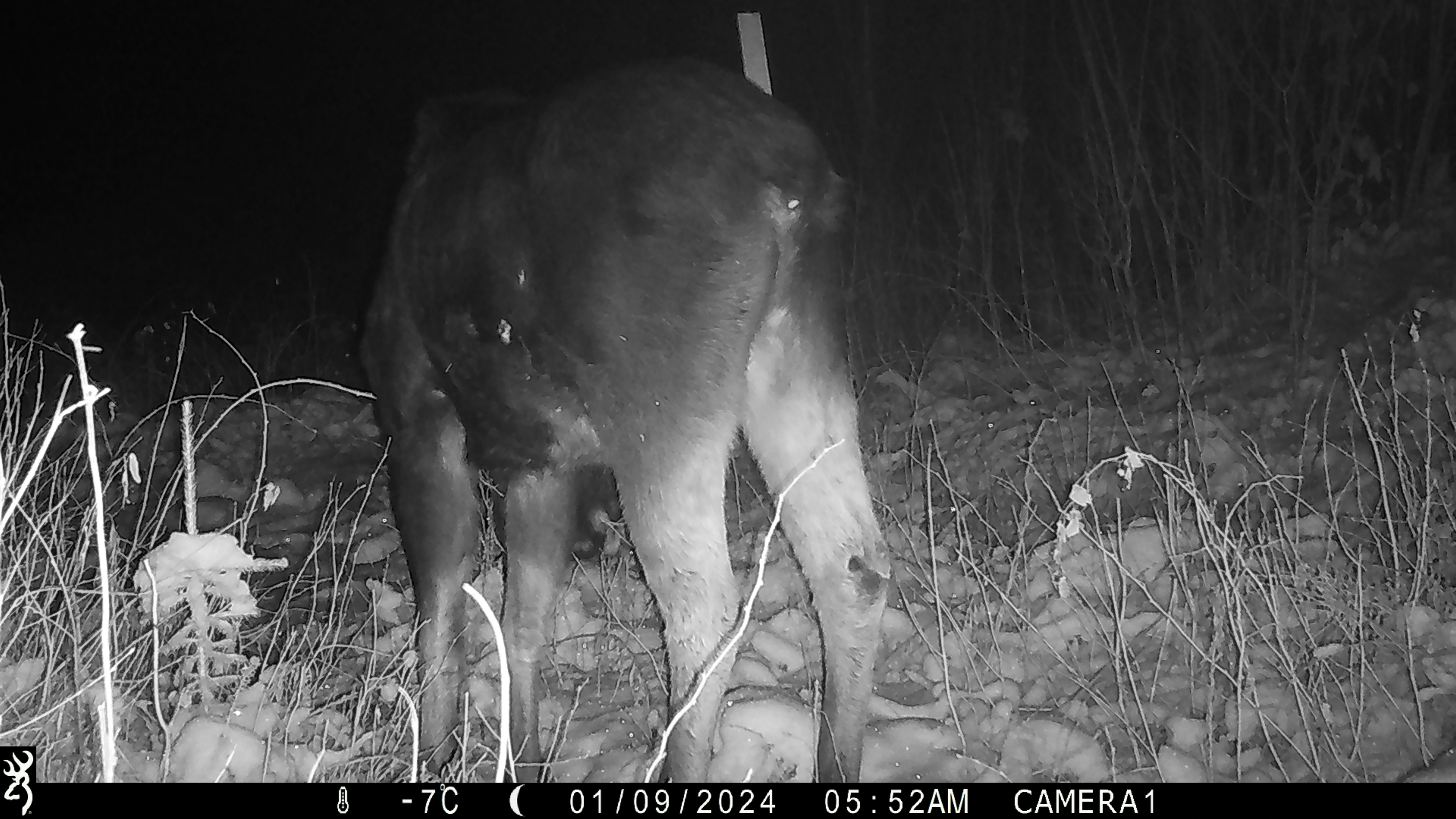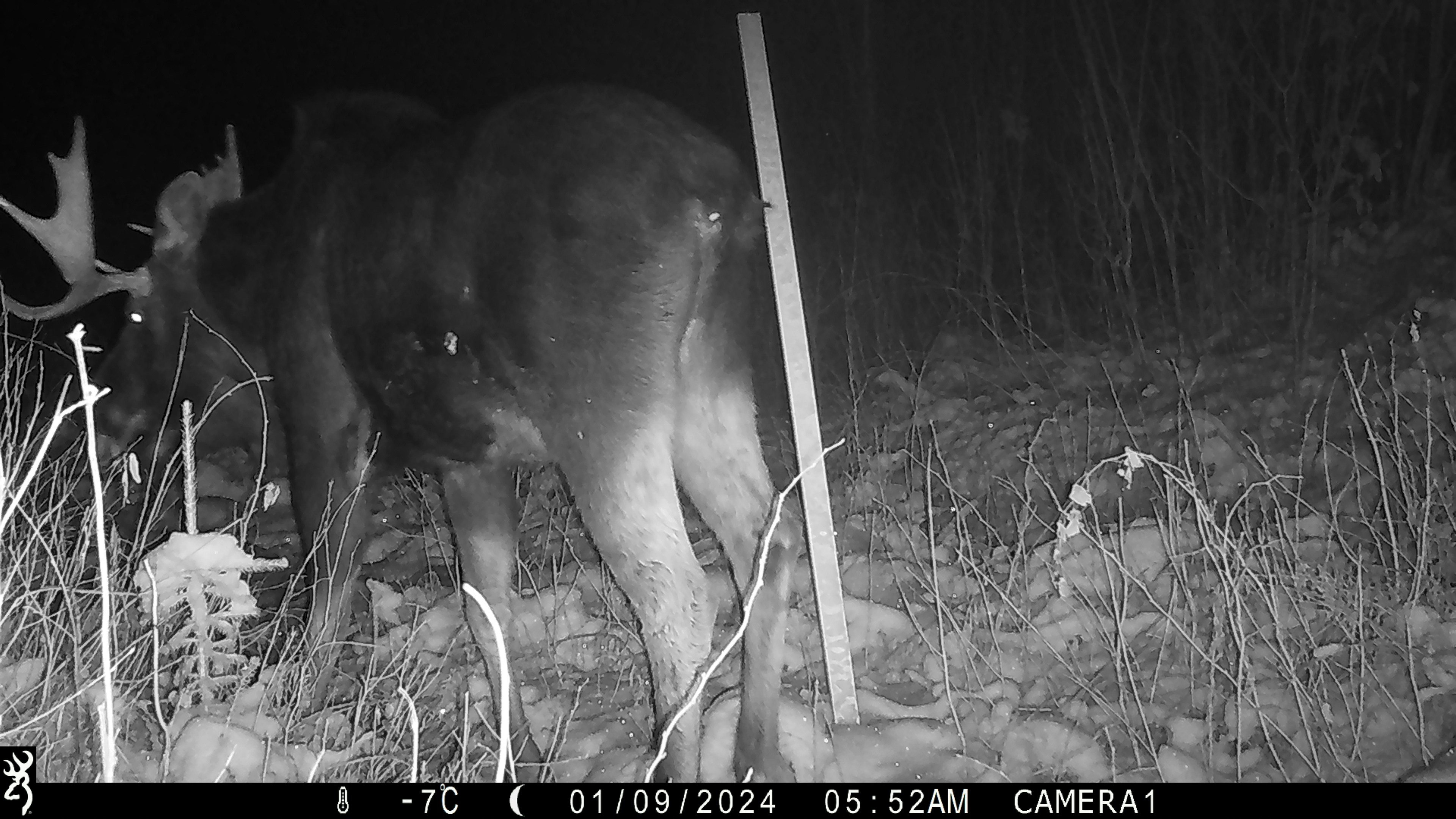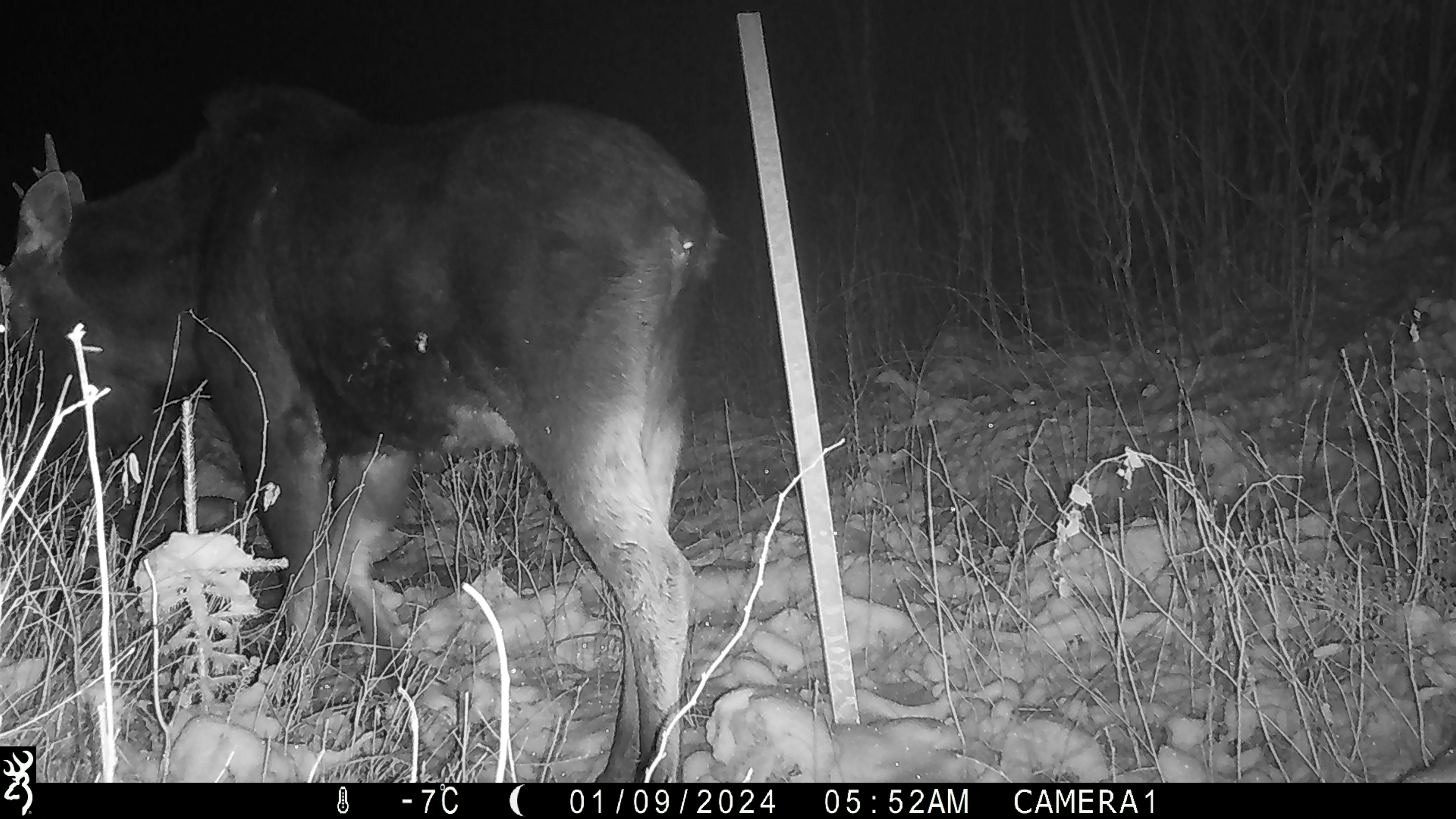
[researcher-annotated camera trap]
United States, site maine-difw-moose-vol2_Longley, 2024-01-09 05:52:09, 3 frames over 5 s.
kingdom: Animalia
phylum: Chordata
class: Mammalia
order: Artiodactyla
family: Cervidae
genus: Alces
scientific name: Alces alces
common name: moose